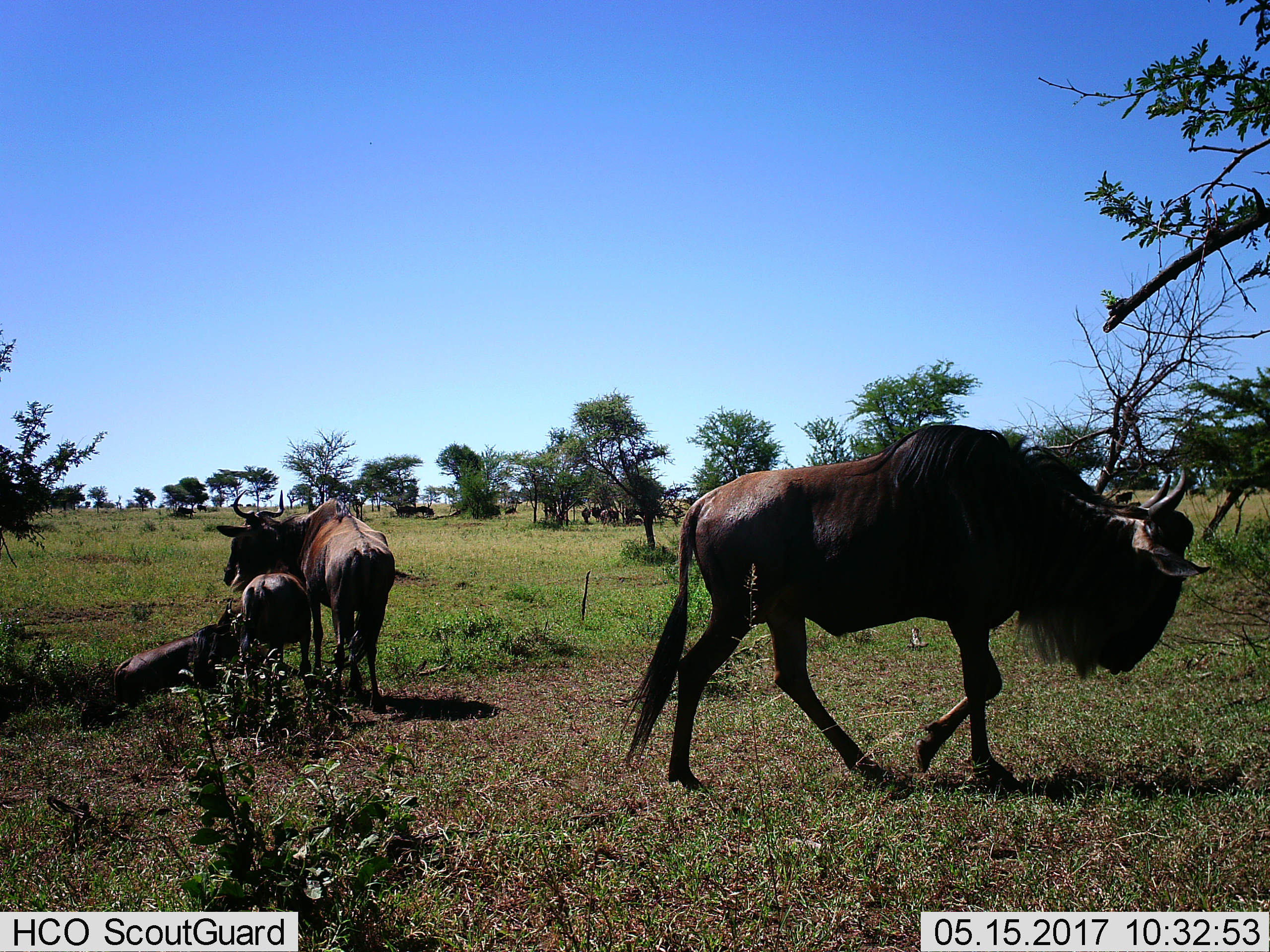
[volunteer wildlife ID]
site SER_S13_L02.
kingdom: Animalia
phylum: Chordata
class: Mammalia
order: Artiodactyla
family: Bovidae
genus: Connochaetes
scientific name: Connochaetes taurinus taurinus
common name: blue wildebeest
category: wildebeestblue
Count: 4.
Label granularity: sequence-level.